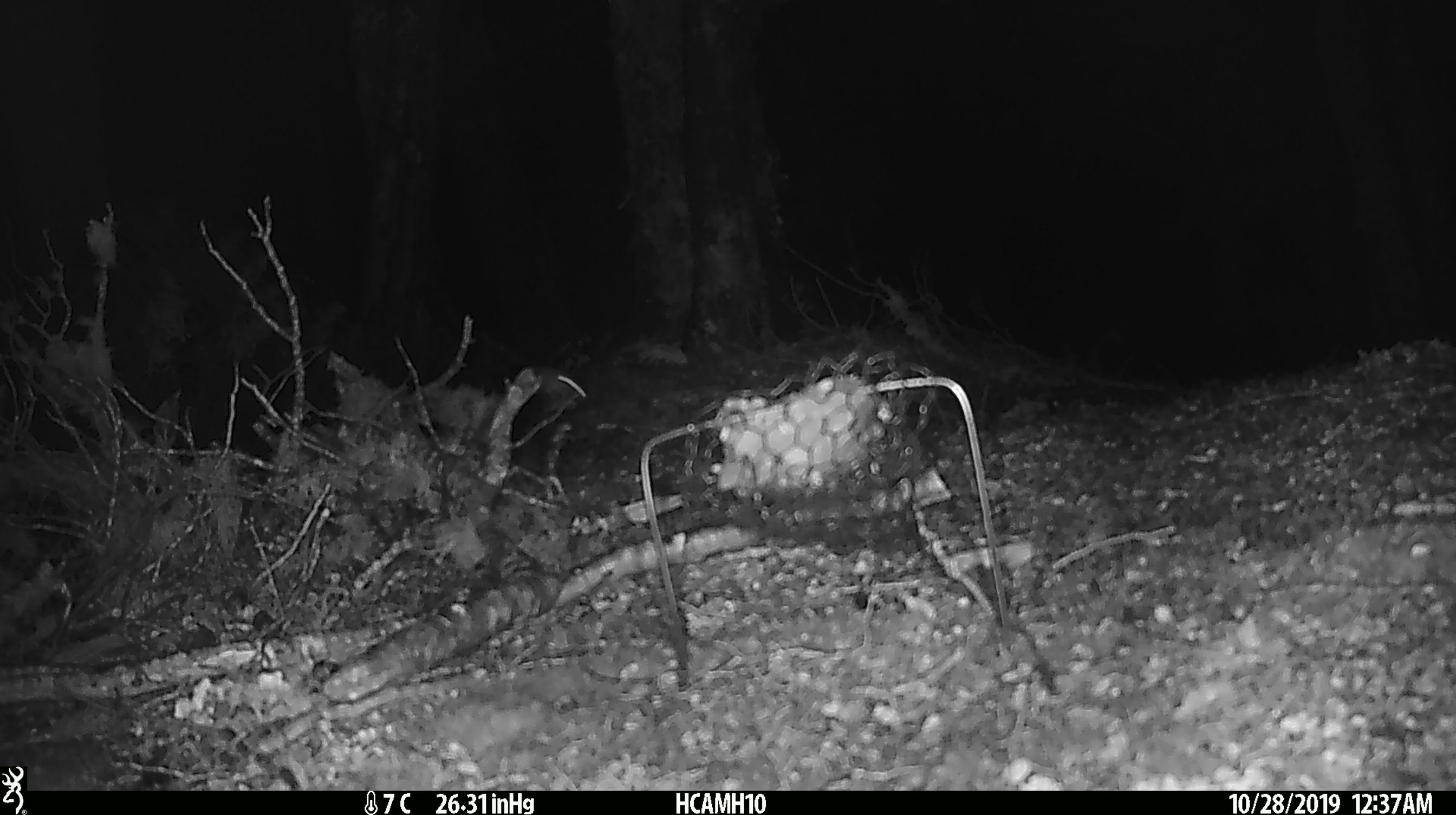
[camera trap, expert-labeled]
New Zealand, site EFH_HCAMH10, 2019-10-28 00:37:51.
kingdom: Animalia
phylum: Chordata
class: Mammalia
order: Rodentia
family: Muridae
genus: Mus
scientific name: Mus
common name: mouse